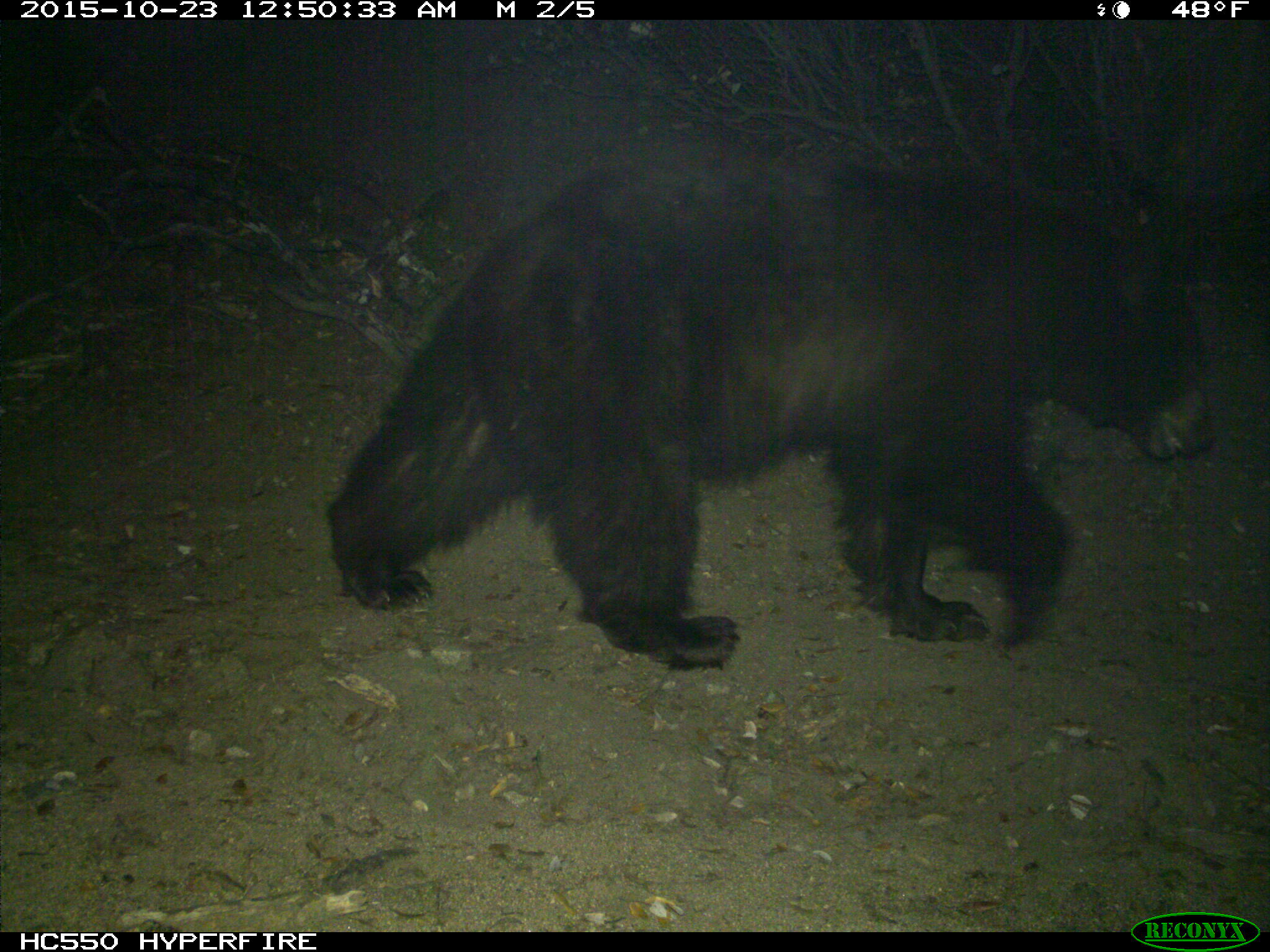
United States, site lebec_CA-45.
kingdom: Animalia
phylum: Chordata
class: Mammalia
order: Carnivora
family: Ursidae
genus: Ursus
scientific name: Ursus americanus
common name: american black bear